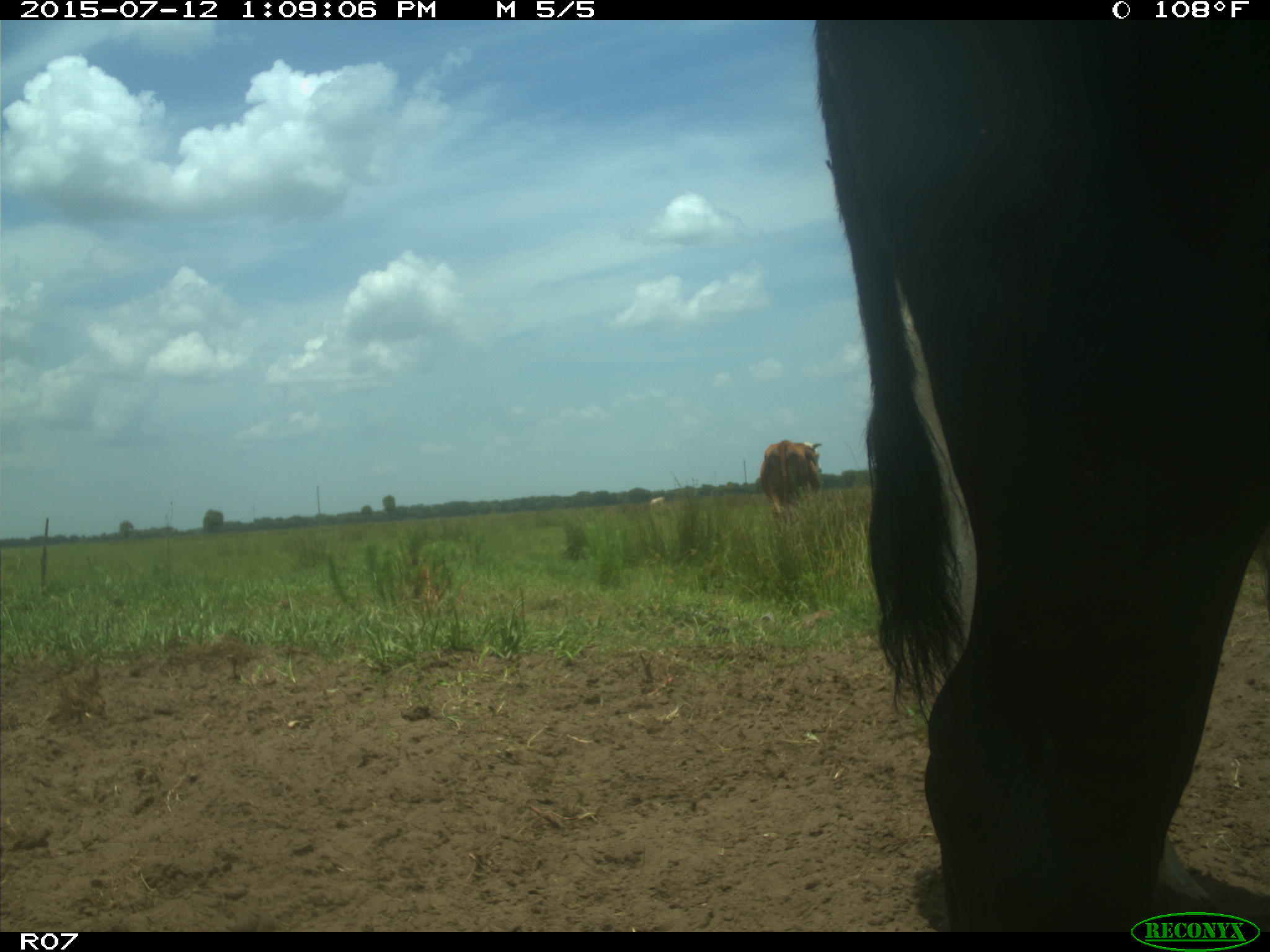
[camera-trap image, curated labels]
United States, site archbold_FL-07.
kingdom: Animalia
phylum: Chordata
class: Mammalia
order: Artiodactyla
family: Bovidae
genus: Bos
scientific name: Bos taurus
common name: domestic cow